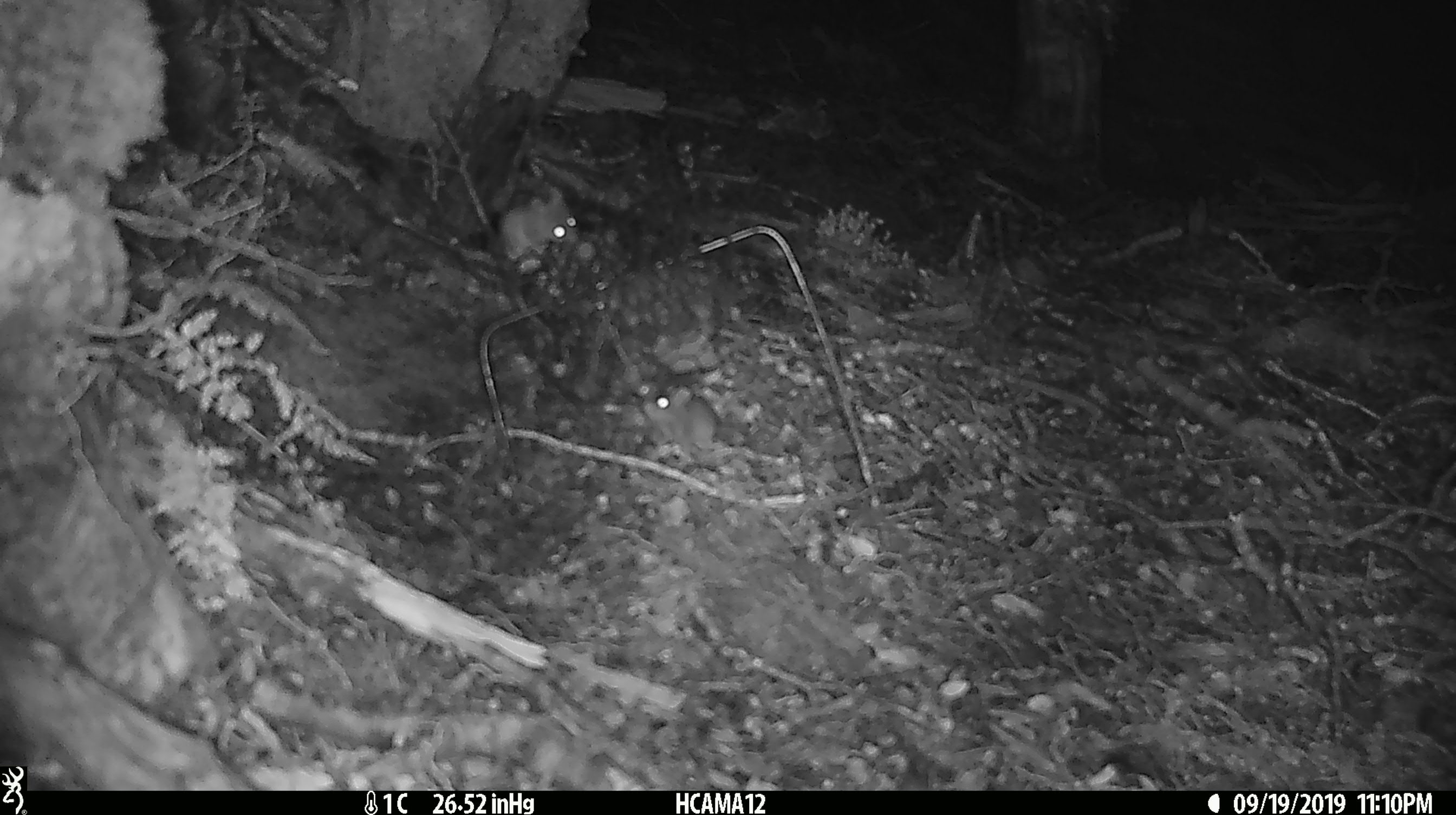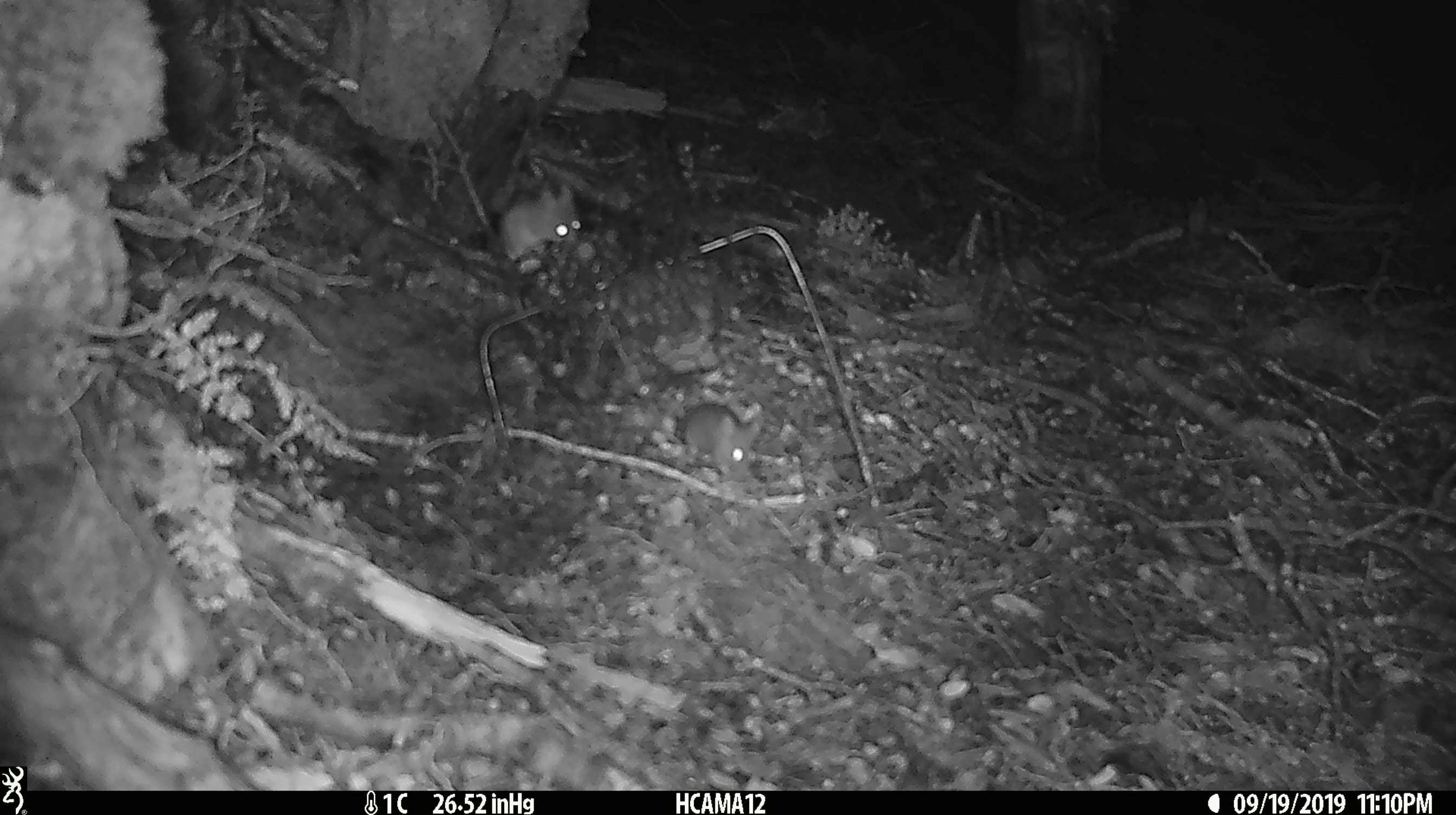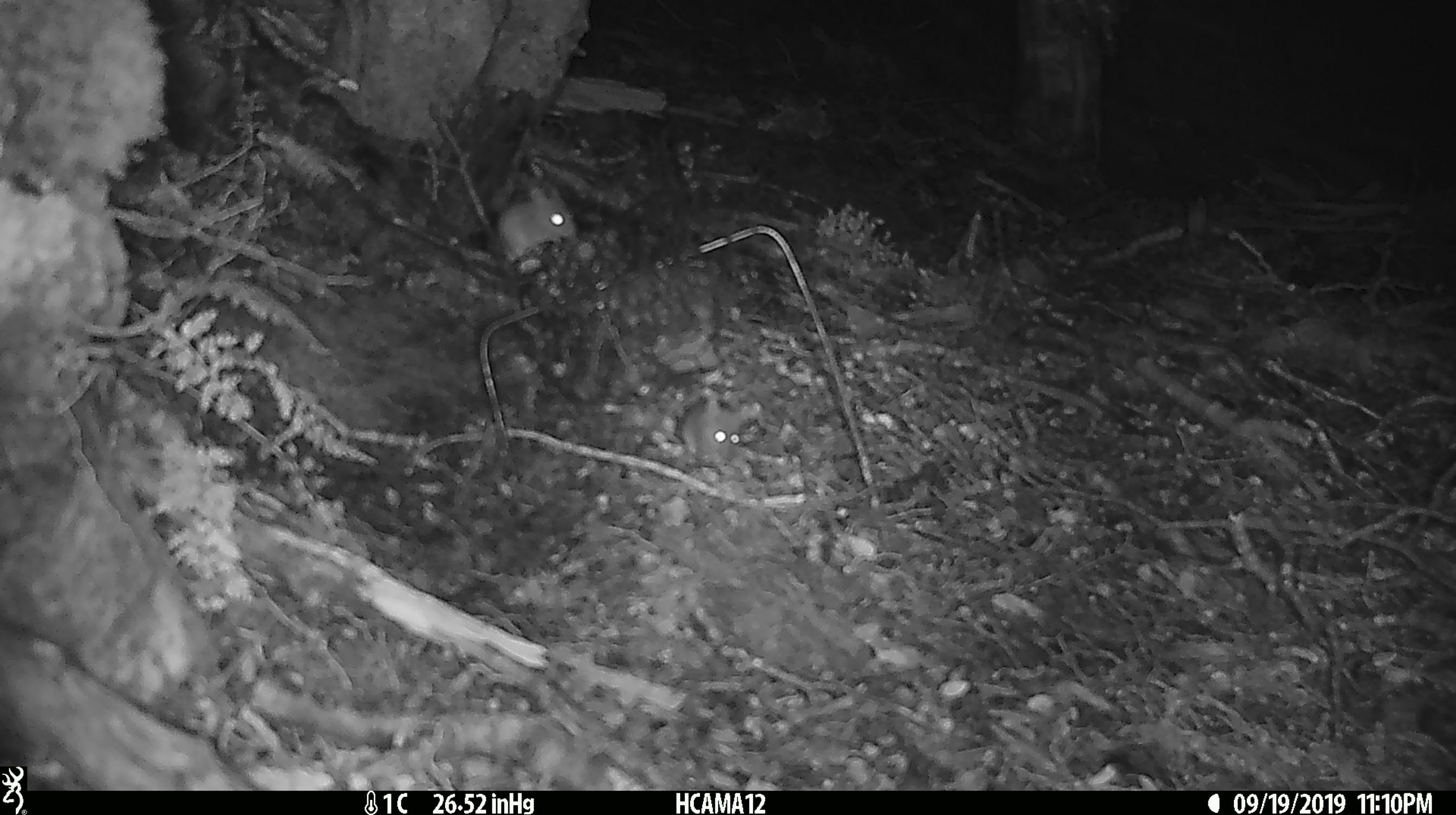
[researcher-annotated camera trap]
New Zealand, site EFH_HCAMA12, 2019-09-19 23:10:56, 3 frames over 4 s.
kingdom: Animalia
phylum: Chordata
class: Mammalia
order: Rodentia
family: Muridae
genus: Mus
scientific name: Mus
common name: mouse